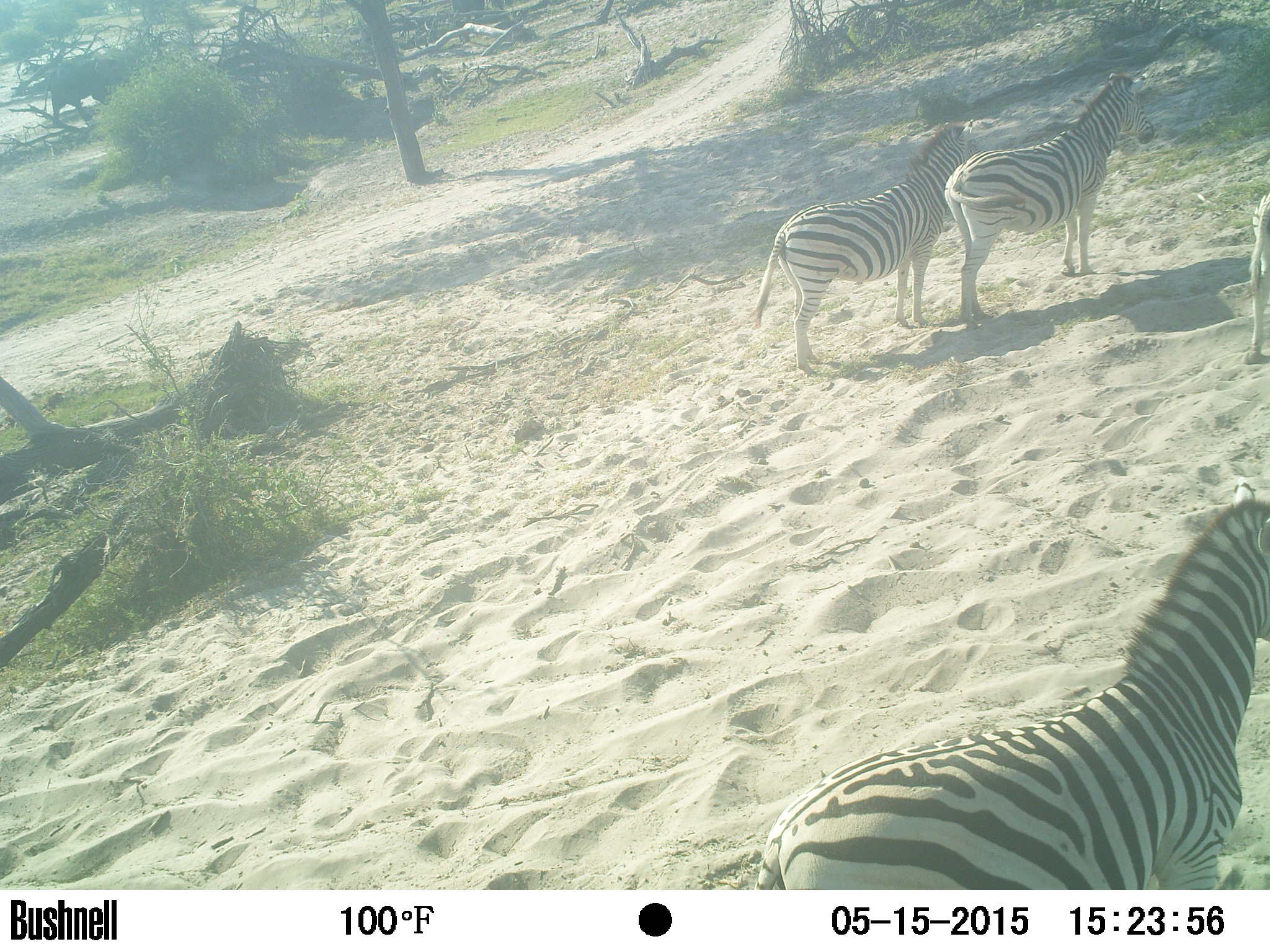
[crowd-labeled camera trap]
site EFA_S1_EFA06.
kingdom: Animalia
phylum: Chordata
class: Mammalia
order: Perissodactyla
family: Equidae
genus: Equus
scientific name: Equus quagga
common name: plains zebra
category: zebraplains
Zebraplains (plains zebra) (Equus quagga), count 4. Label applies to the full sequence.